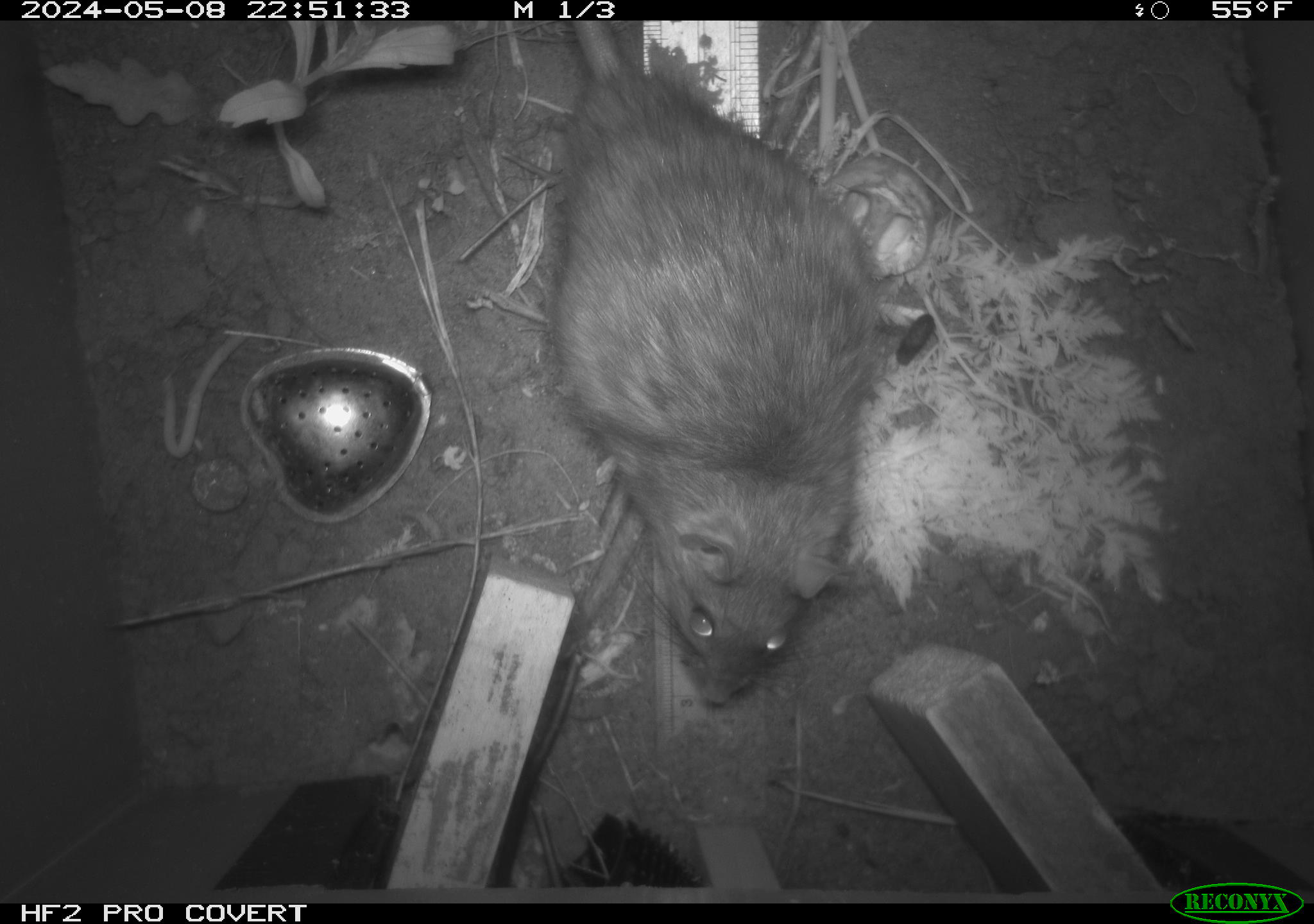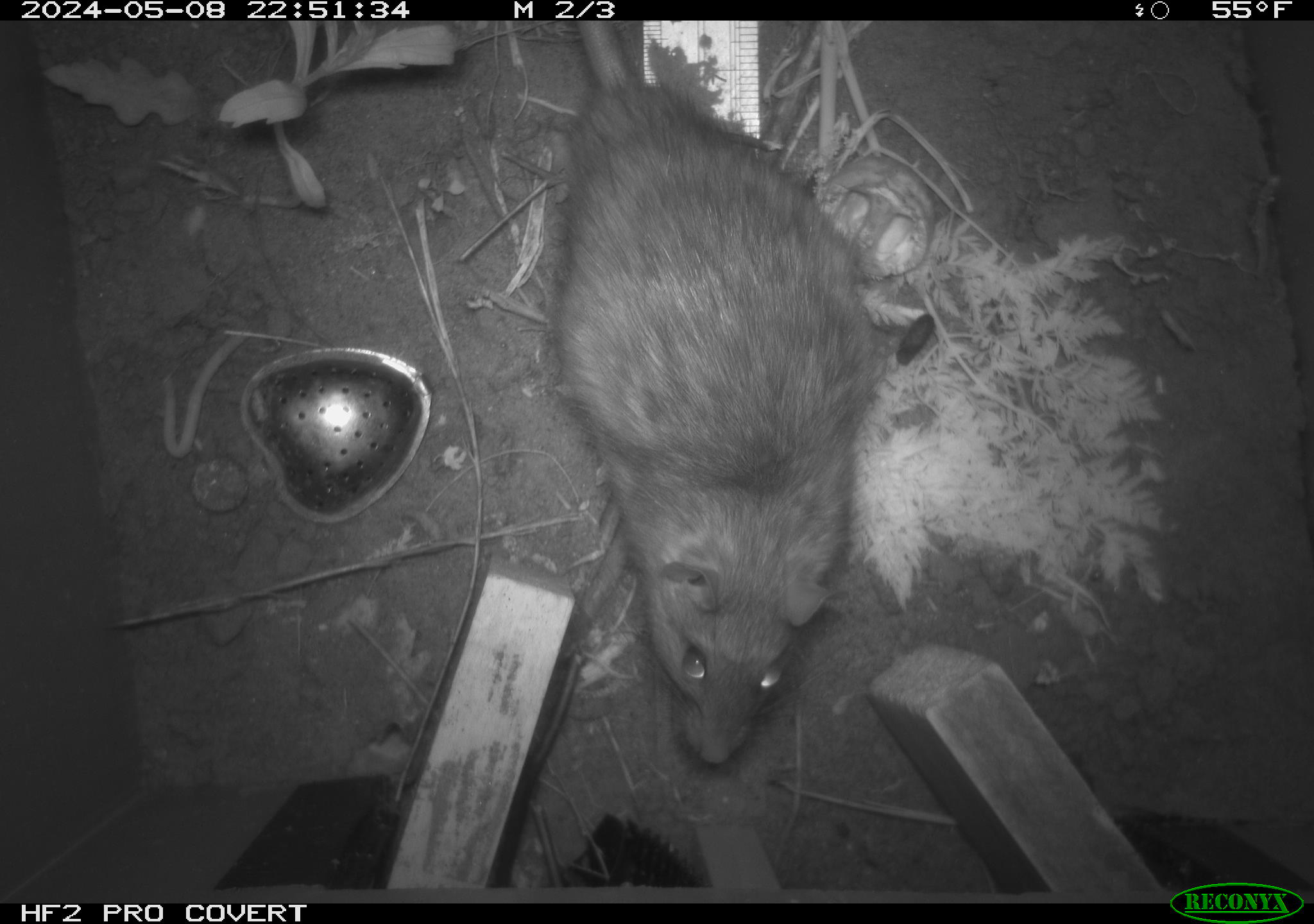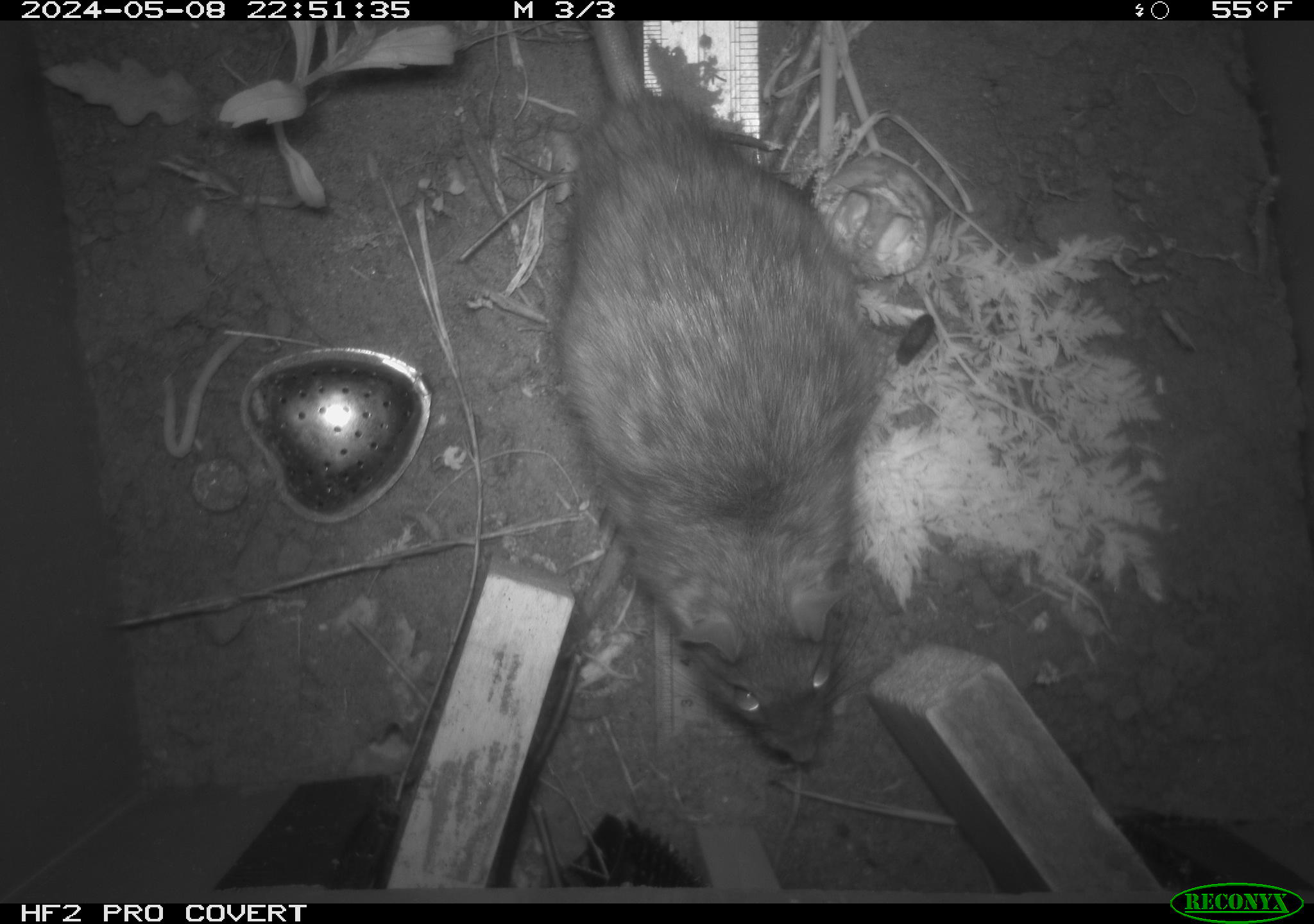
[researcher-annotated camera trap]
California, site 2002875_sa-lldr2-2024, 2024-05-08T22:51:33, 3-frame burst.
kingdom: Animalia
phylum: Chordata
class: Mammalia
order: Rodentia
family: Muridae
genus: Rattus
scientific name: Rattus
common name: rat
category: rattus species